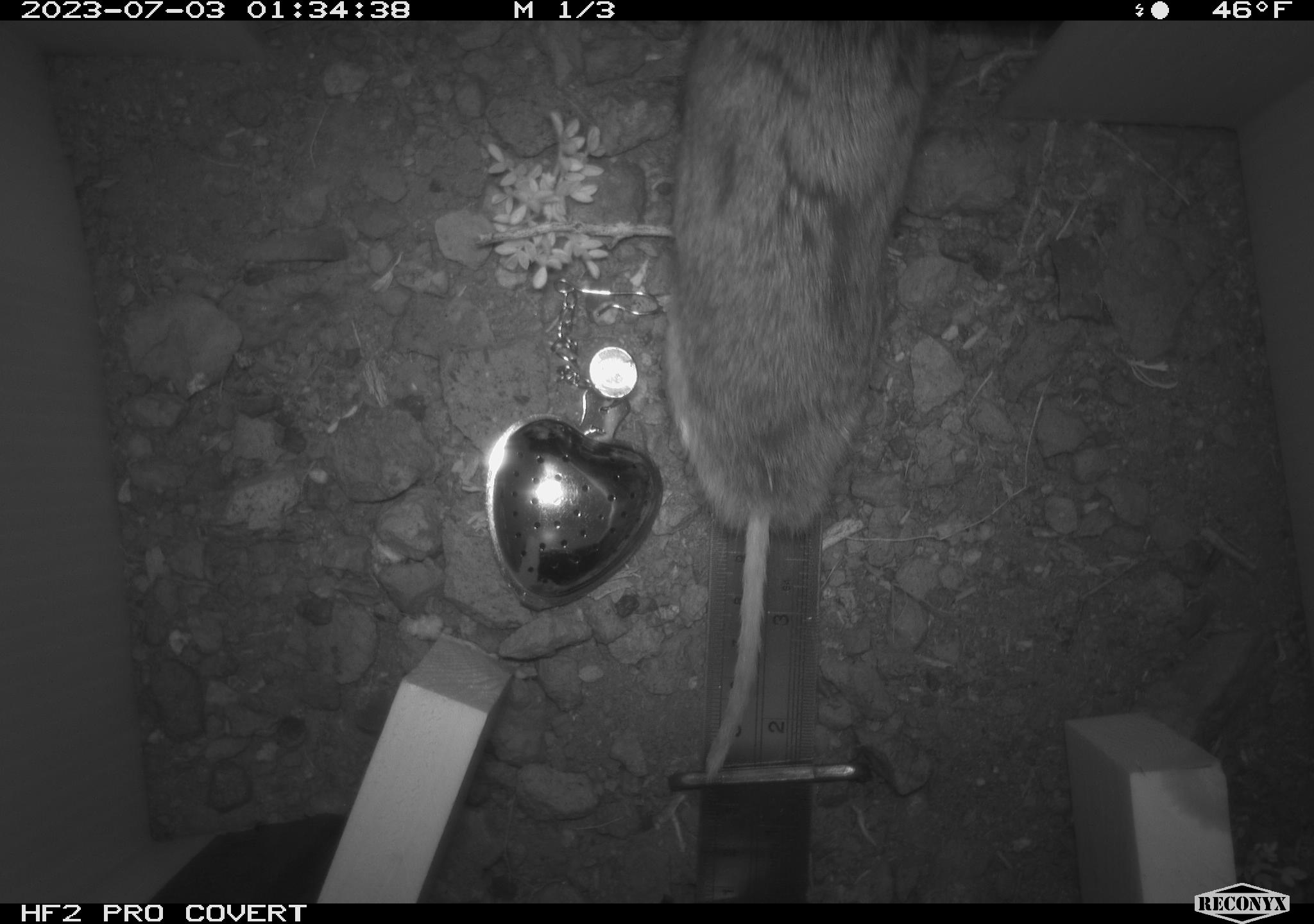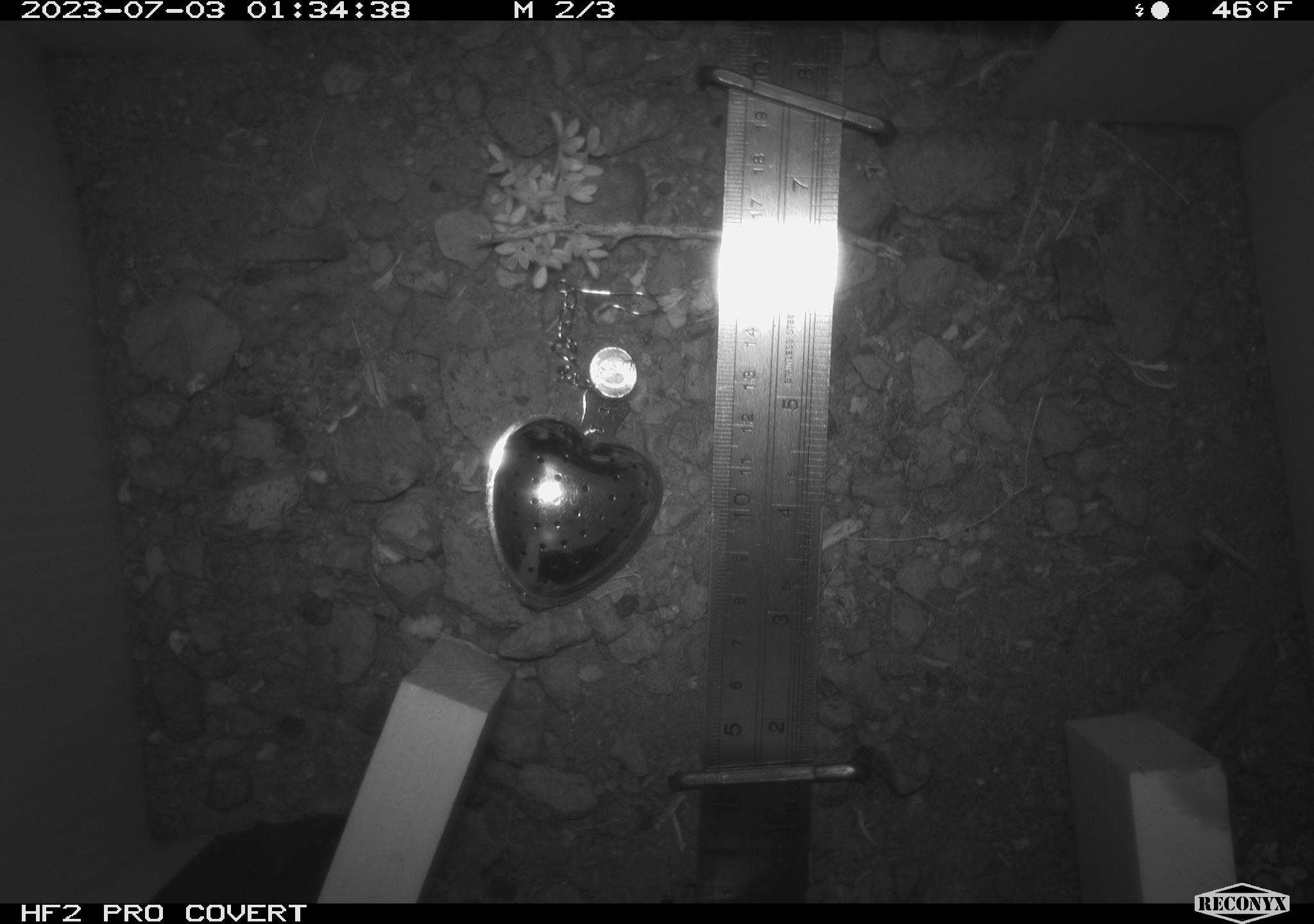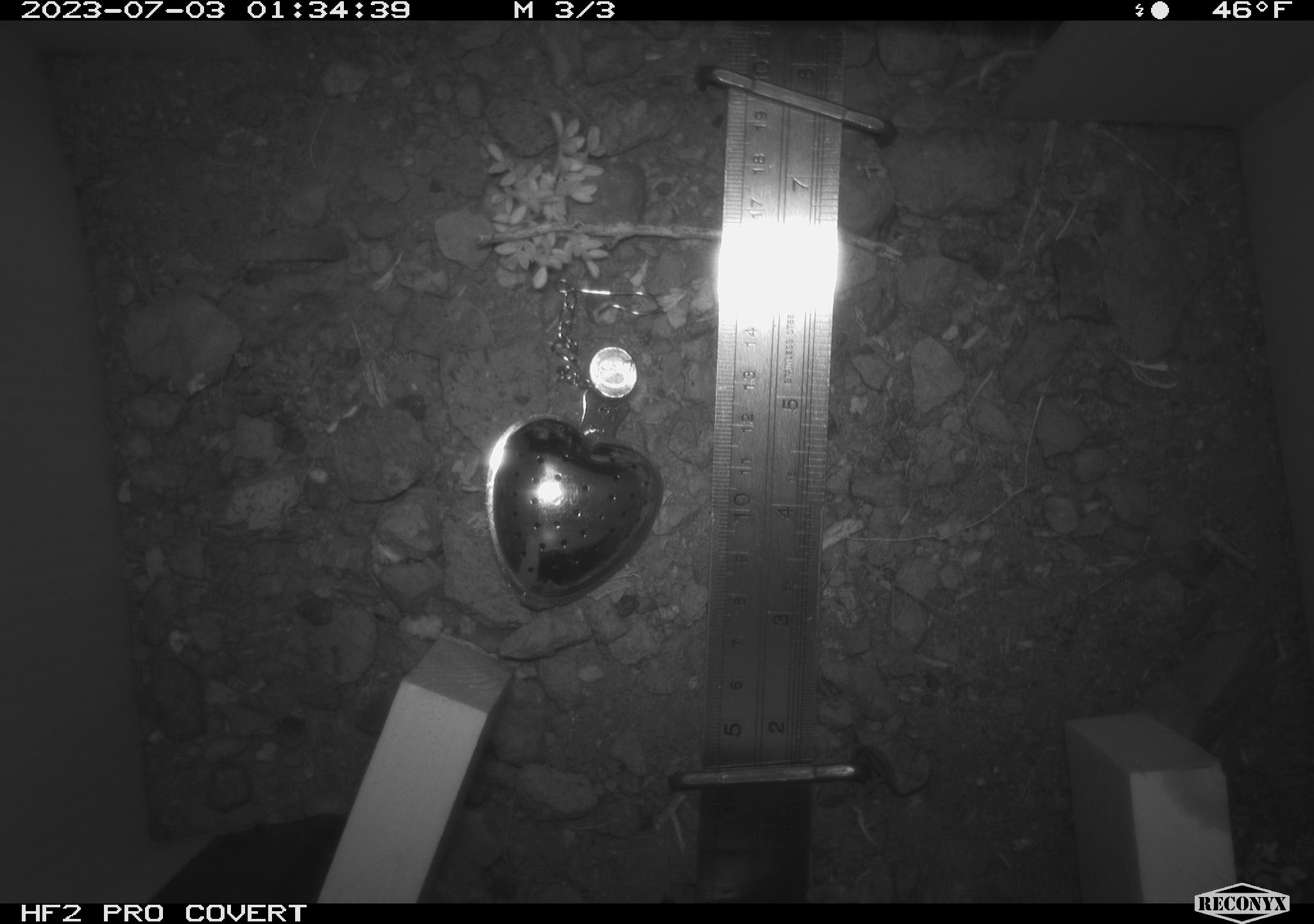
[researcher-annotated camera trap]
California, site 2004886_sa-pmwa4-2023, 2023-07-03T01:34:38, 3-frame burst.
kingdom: Animalia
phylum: Chordata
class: Mammalia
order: Rodentia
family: Geomyidae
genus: Thomomys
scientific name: Thomomys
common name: smooth-toothed pocket gophers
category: thomomys species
Thomomys species (smooth-toothed pocket gophers) (Thomomys).